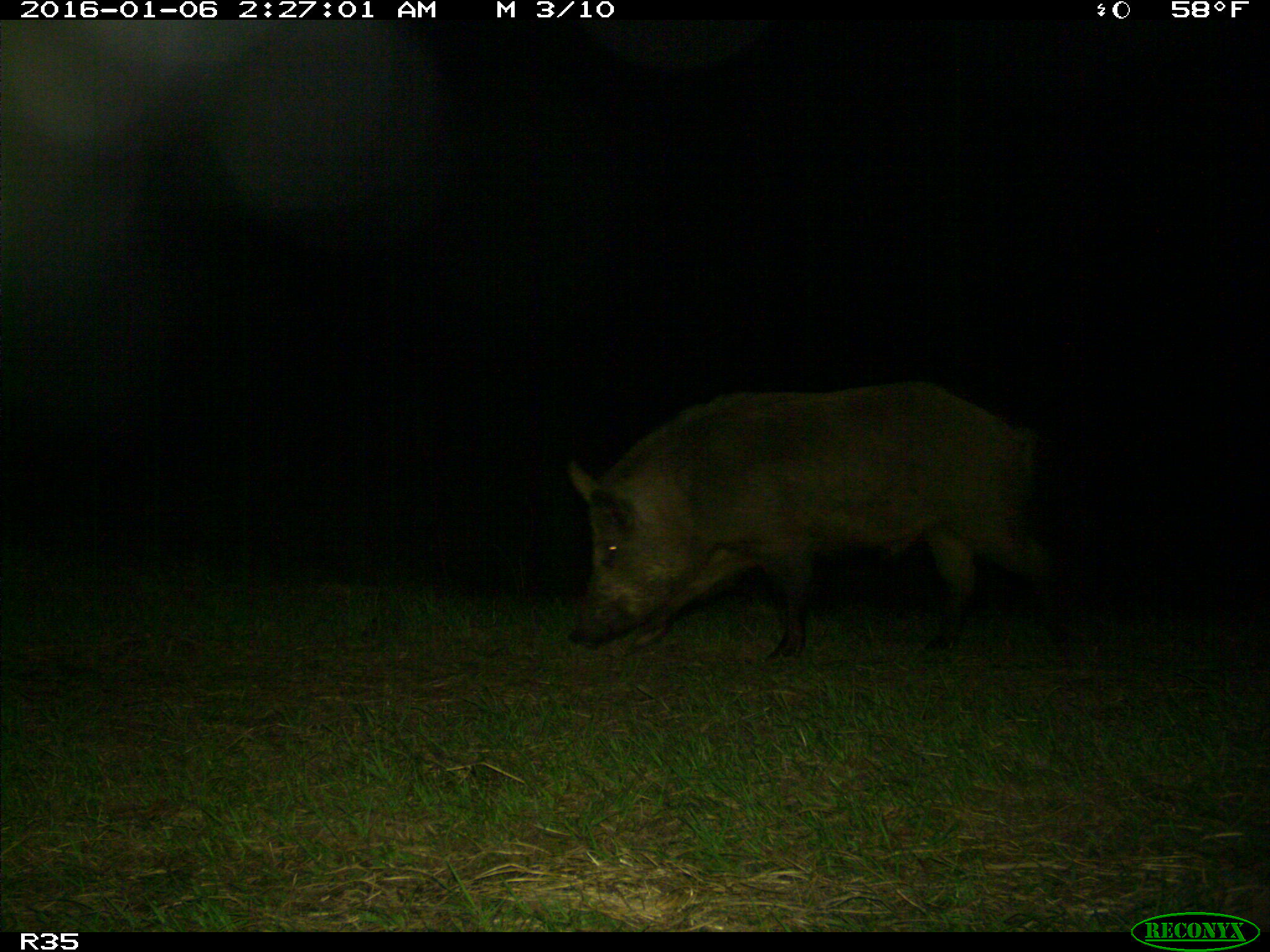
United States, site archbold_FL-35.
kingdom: Animalia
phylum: Chordata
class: Mammalia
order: Artiodactyla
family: Suidae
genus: Sus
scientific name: Sus scrofa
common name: wild boar